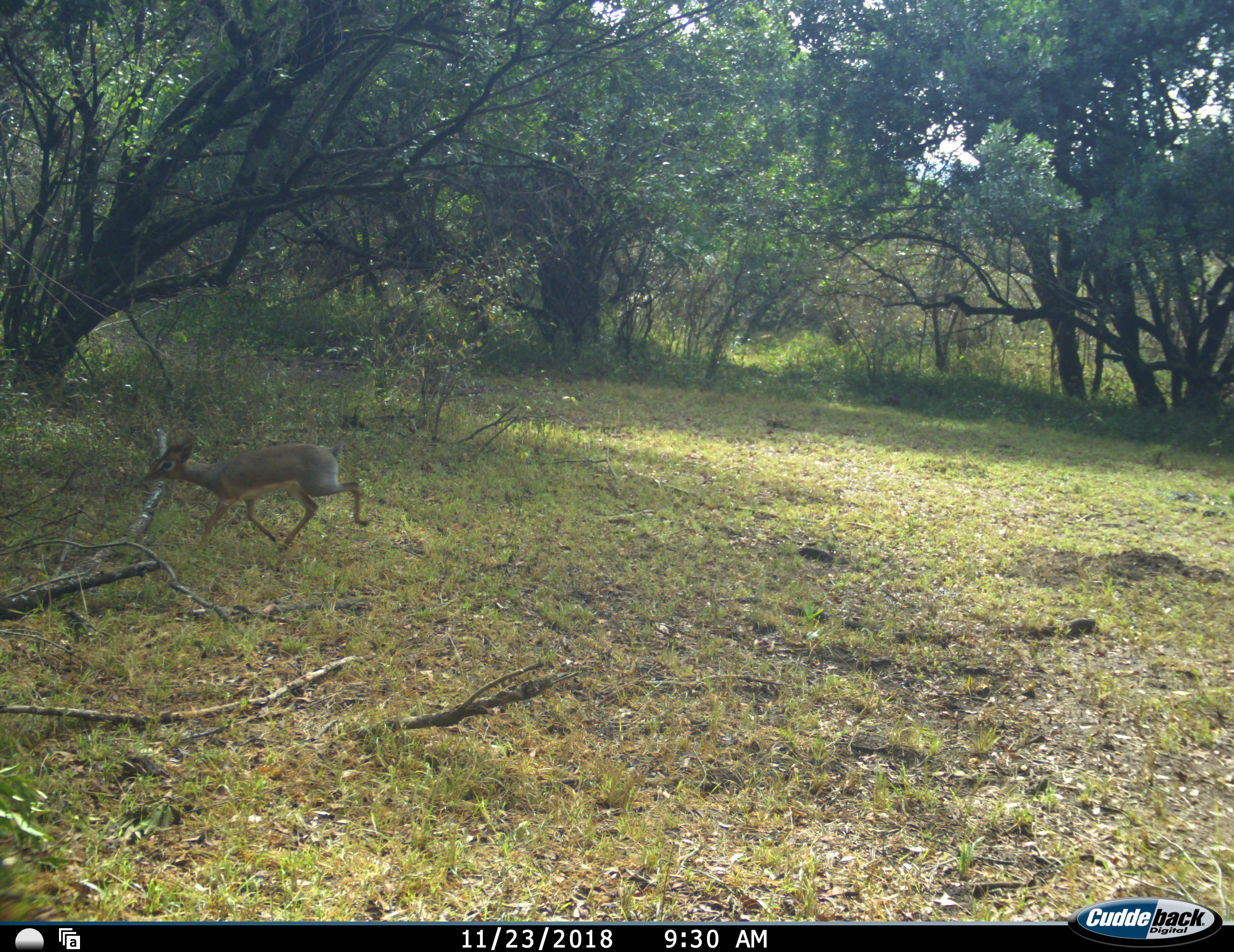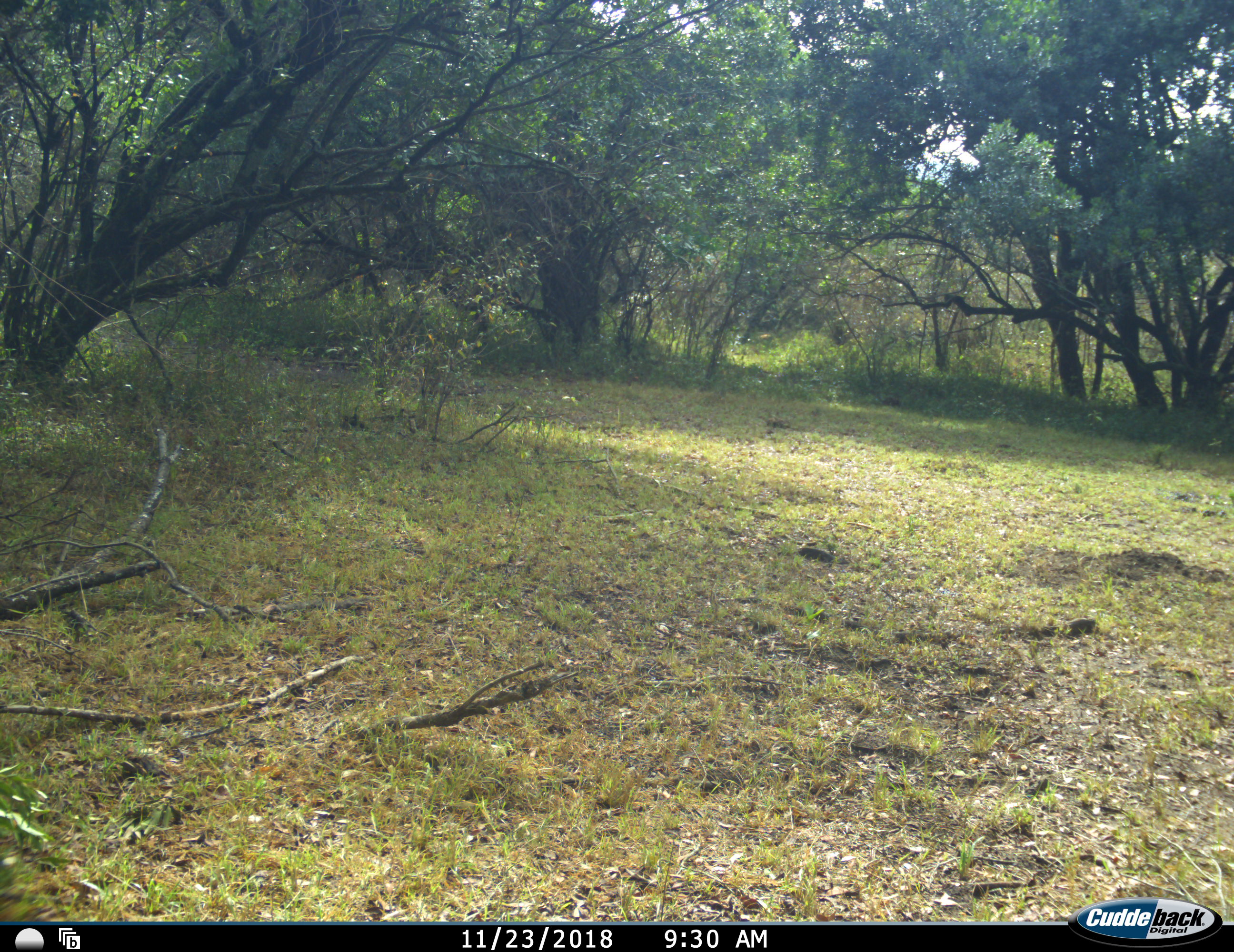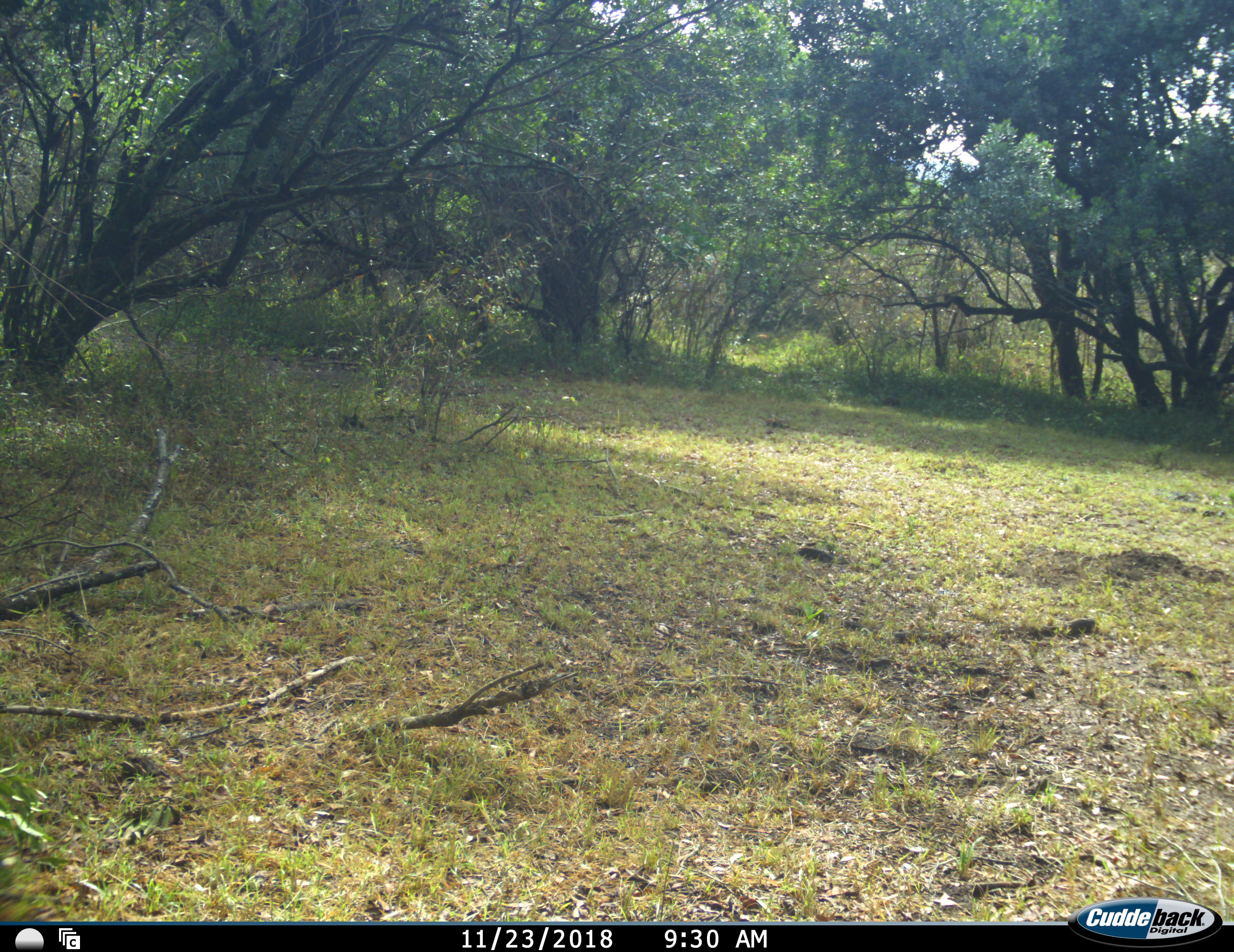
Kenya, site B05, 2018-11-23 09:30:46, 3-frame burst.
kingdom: Animalia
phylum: Chordata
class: Mammalia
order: Artiodactyla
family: Bovidae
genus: Madoqua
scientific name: Madoqua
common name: dikdik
Dikdik (Madoqua), count 1. Behavior (volunteer vote fractions): standing 0%, resting 0%, moving 100%, interacting 0%. Young present (vote fraction): 0%. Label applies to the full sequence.